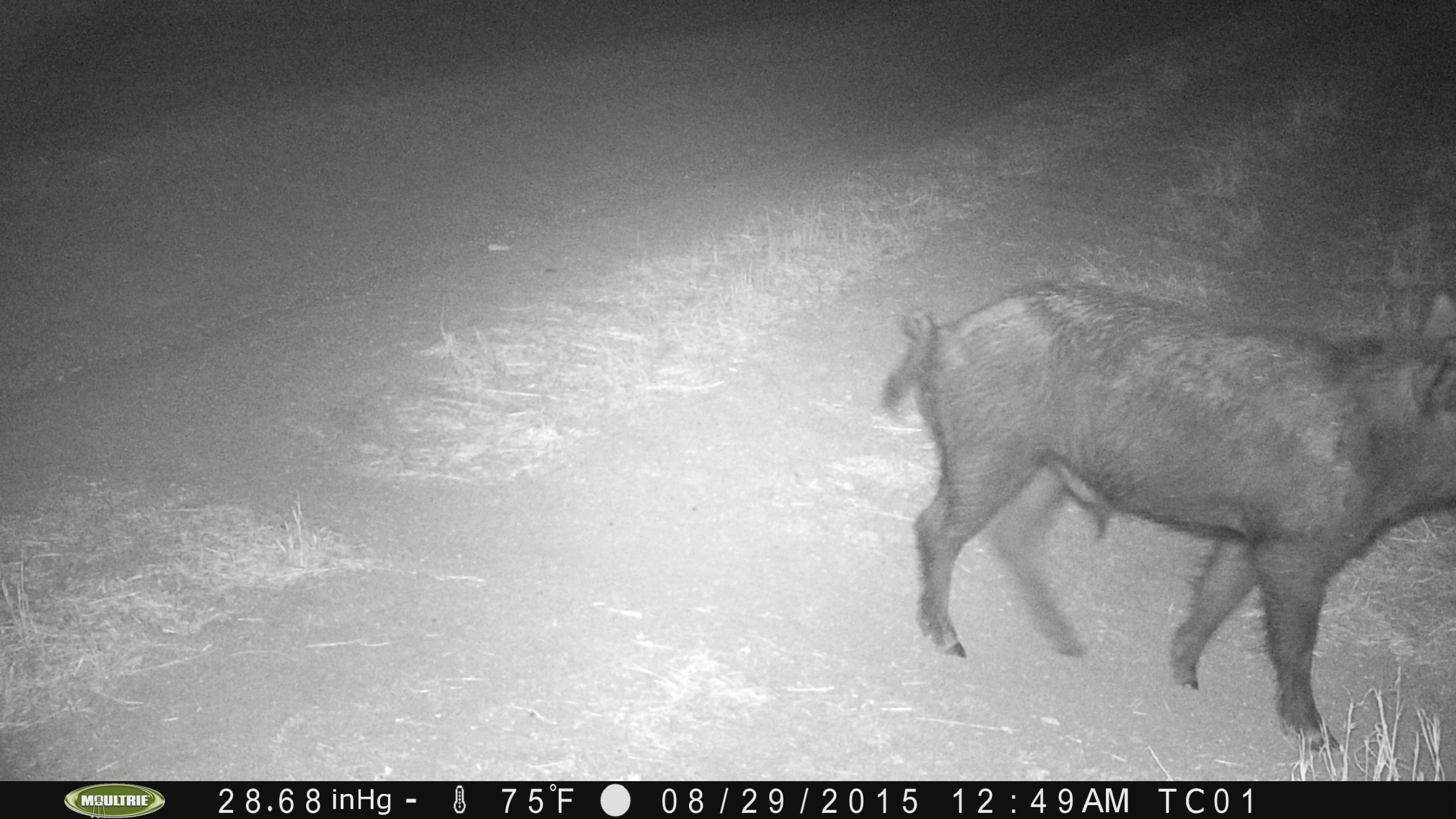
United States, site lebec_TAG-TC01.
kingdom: Animalia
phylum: Chordata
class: Mammalia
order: Artiodactyla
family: Suidae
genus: Sus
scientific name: Sus scrofa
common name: wild boar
Sus scrofa (wild boar).